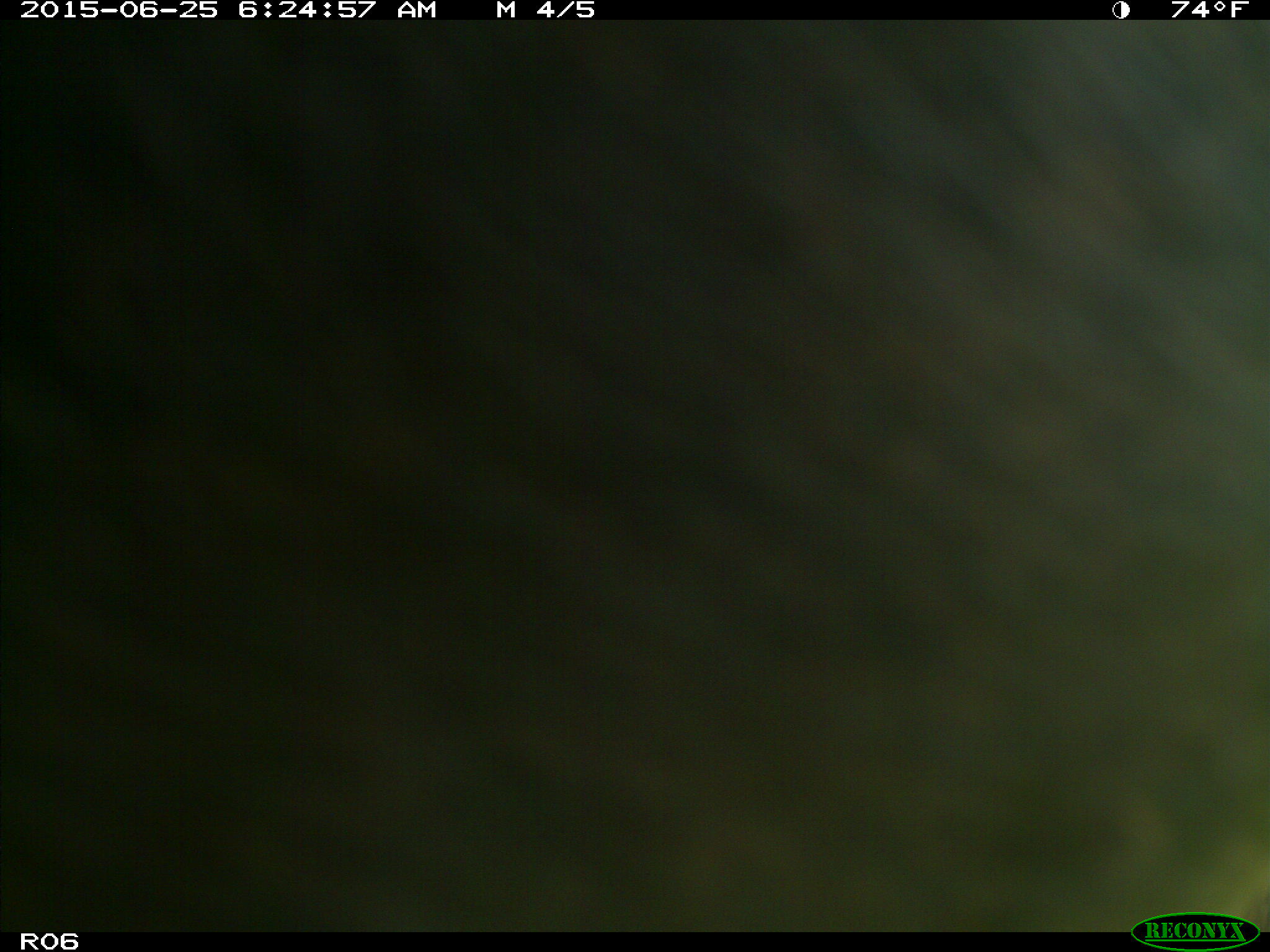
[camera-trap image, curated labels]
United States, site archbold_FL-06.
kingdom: Animalia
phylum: Chordata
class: Mammalia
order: Artiodactyla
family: Bovidae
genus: Bos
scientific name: Bos taurus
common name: domestic cow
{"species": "Bos taurus (domestic cow)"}